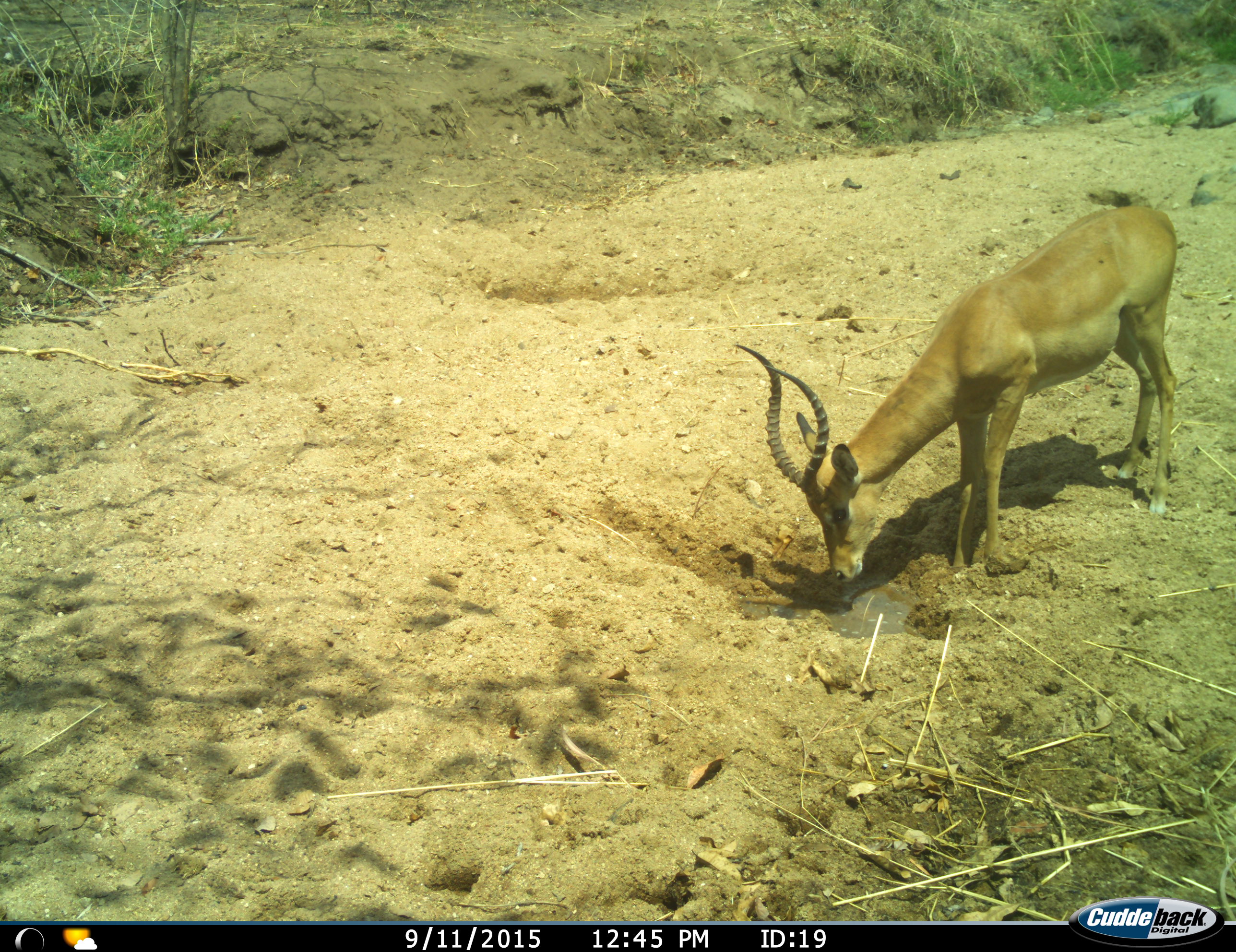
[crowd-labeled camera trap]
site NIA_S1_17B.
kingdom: Animalia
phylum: Chordata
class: Mammalia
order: Artiodactyla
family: Bovidae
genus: Aepyceros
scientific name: Aepyceros melampus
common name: impala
Impala (Aepyceros melampus), count 1. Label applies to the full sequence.